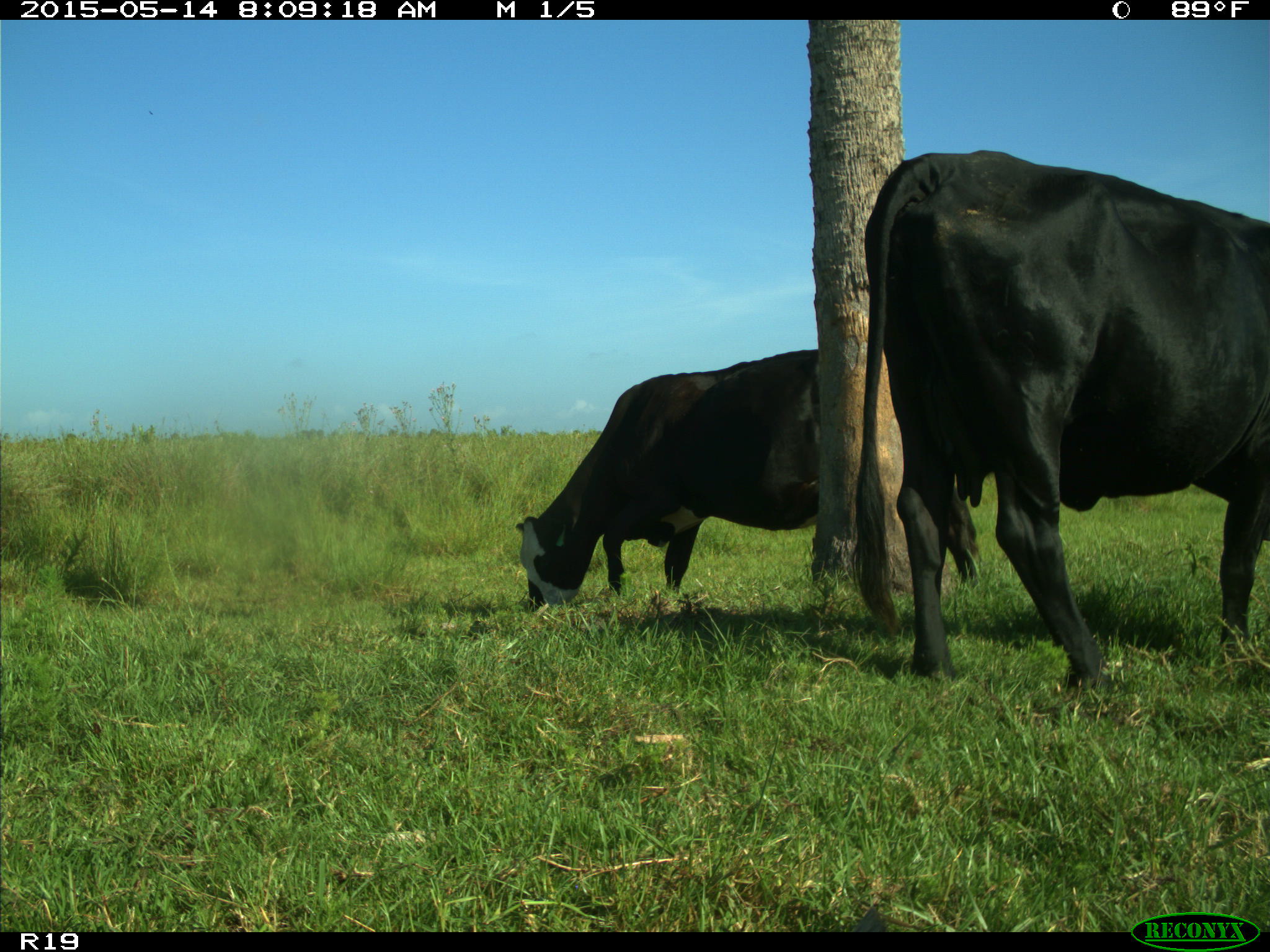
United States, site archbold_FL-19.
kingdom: Animalia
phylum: Chordata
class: Mammalia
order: Artiodactyla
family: Bovidae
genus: Bos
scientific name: Bos taurus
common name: domestic cow